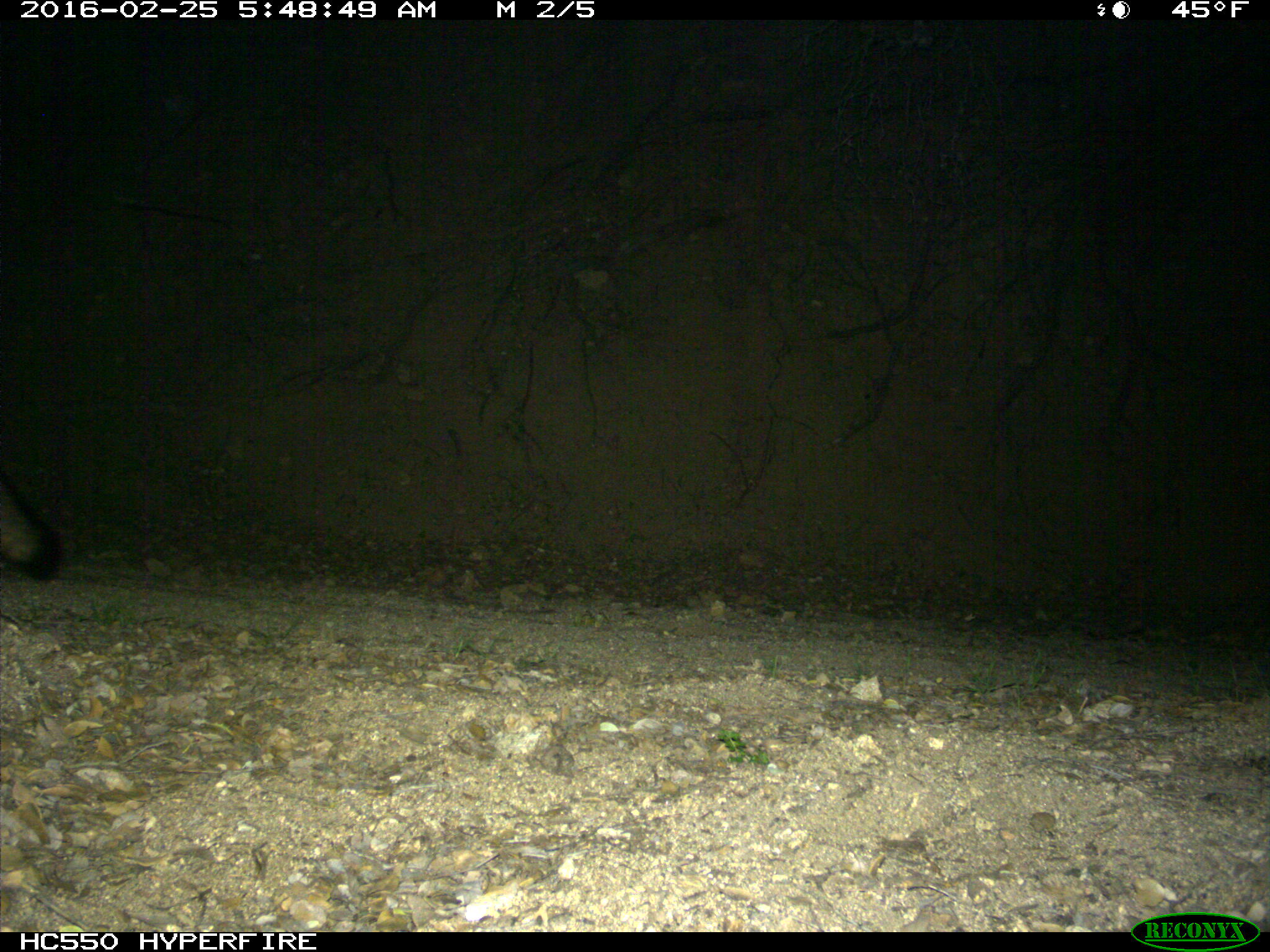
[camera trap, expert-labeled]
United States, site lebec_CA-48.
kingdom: Animalia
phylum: Chordata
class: Mammalia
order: Carnivora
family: Canidae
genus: Urocyon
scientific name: Urocyon cinereoargenteus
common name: gray fox